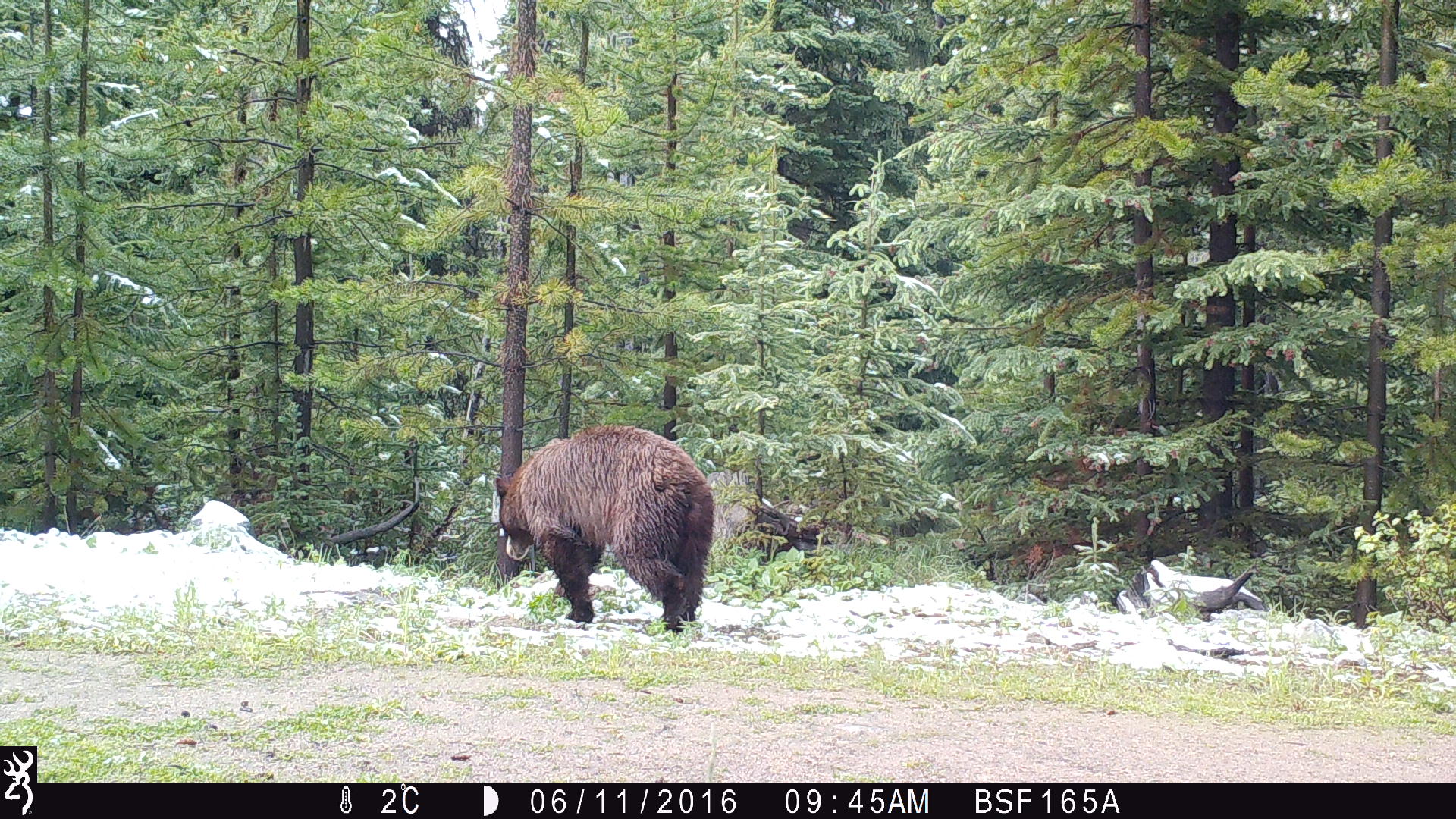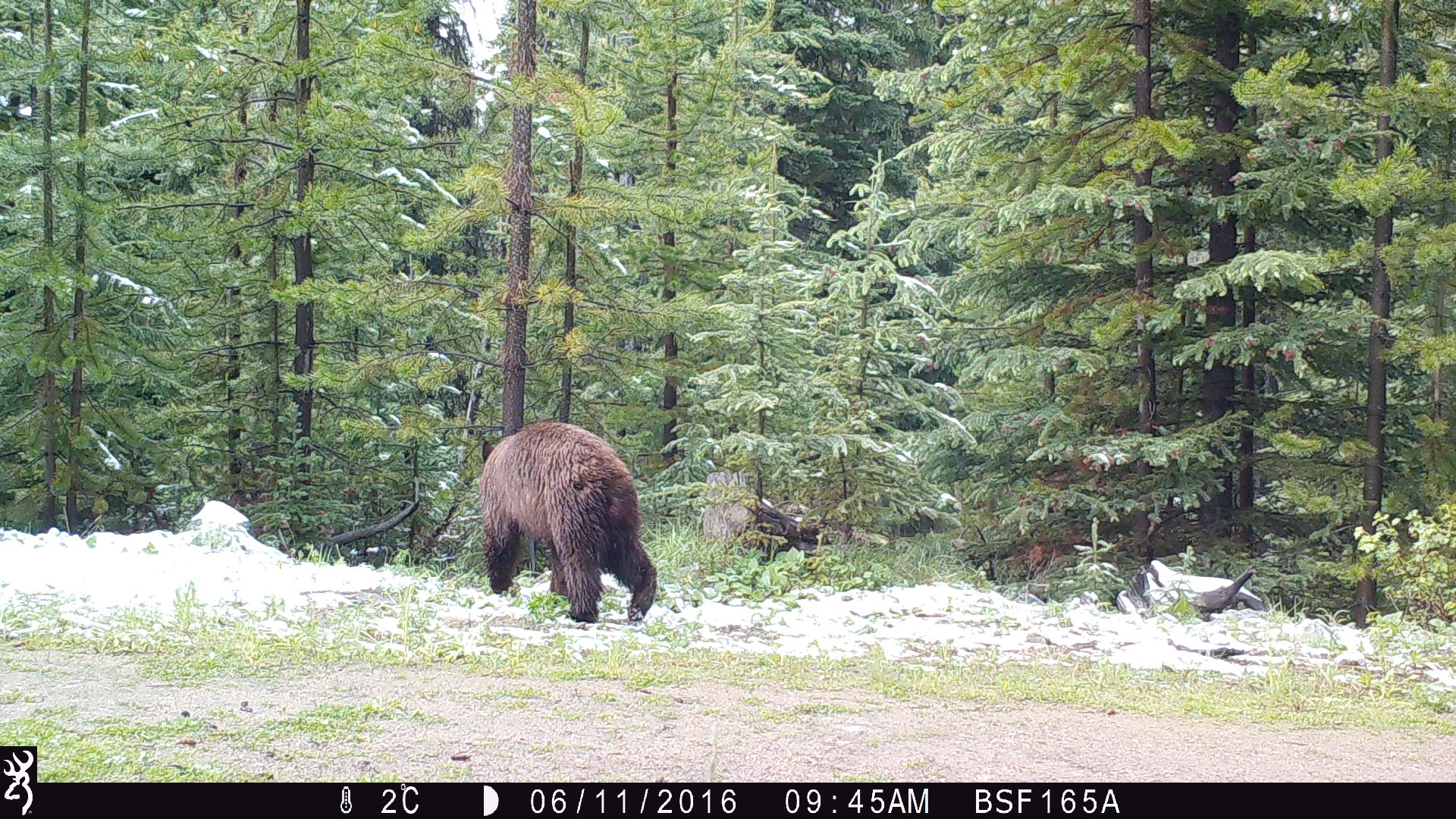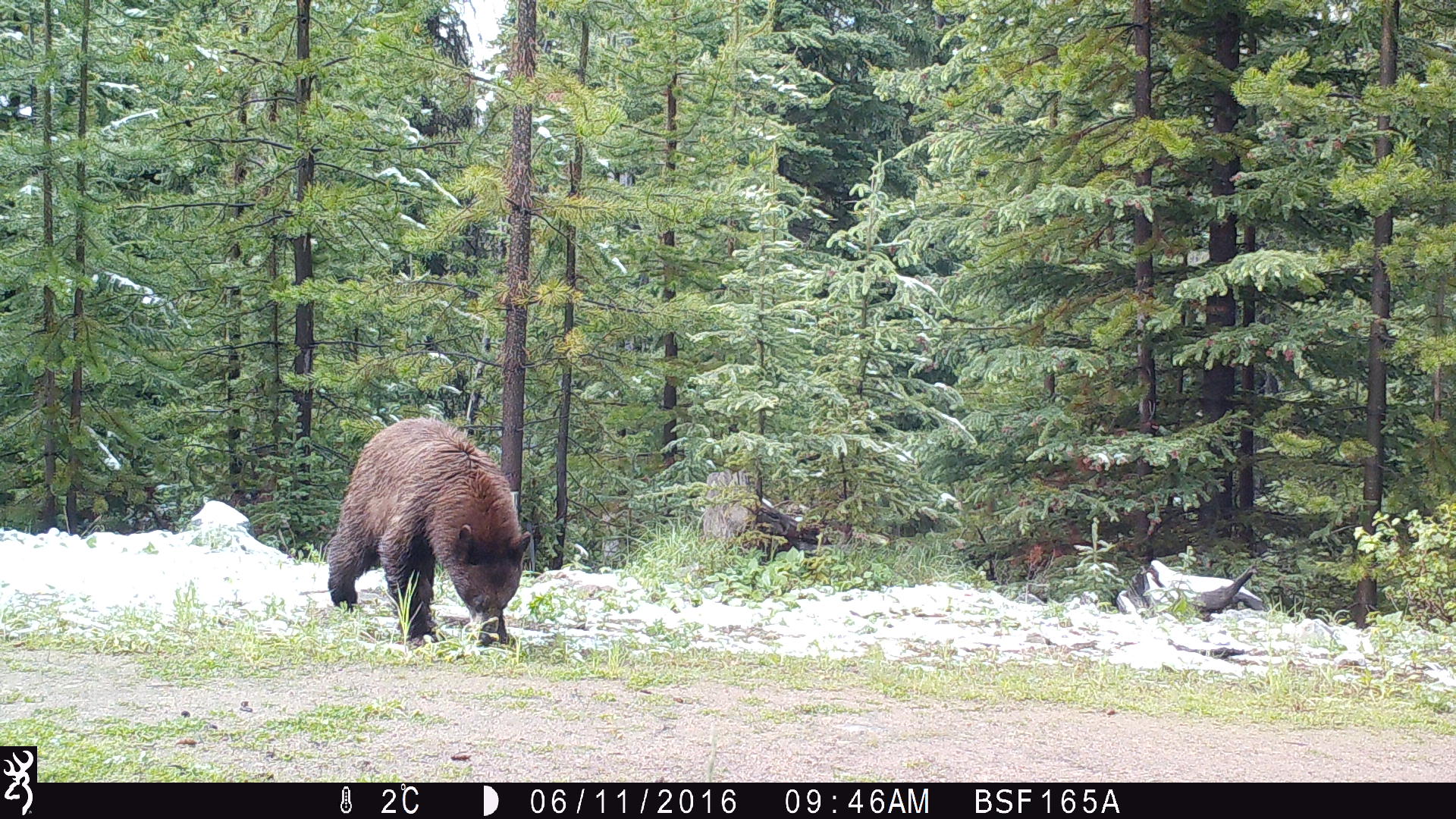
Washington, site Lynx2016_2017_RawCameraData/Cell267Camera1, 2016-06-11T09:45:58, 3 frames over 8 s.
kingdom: Animalia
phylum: Chordata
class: Mammalia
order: Carnivora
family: Ursidae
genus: Ursus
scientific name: Ursus americanus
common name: american black bear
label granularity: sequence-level